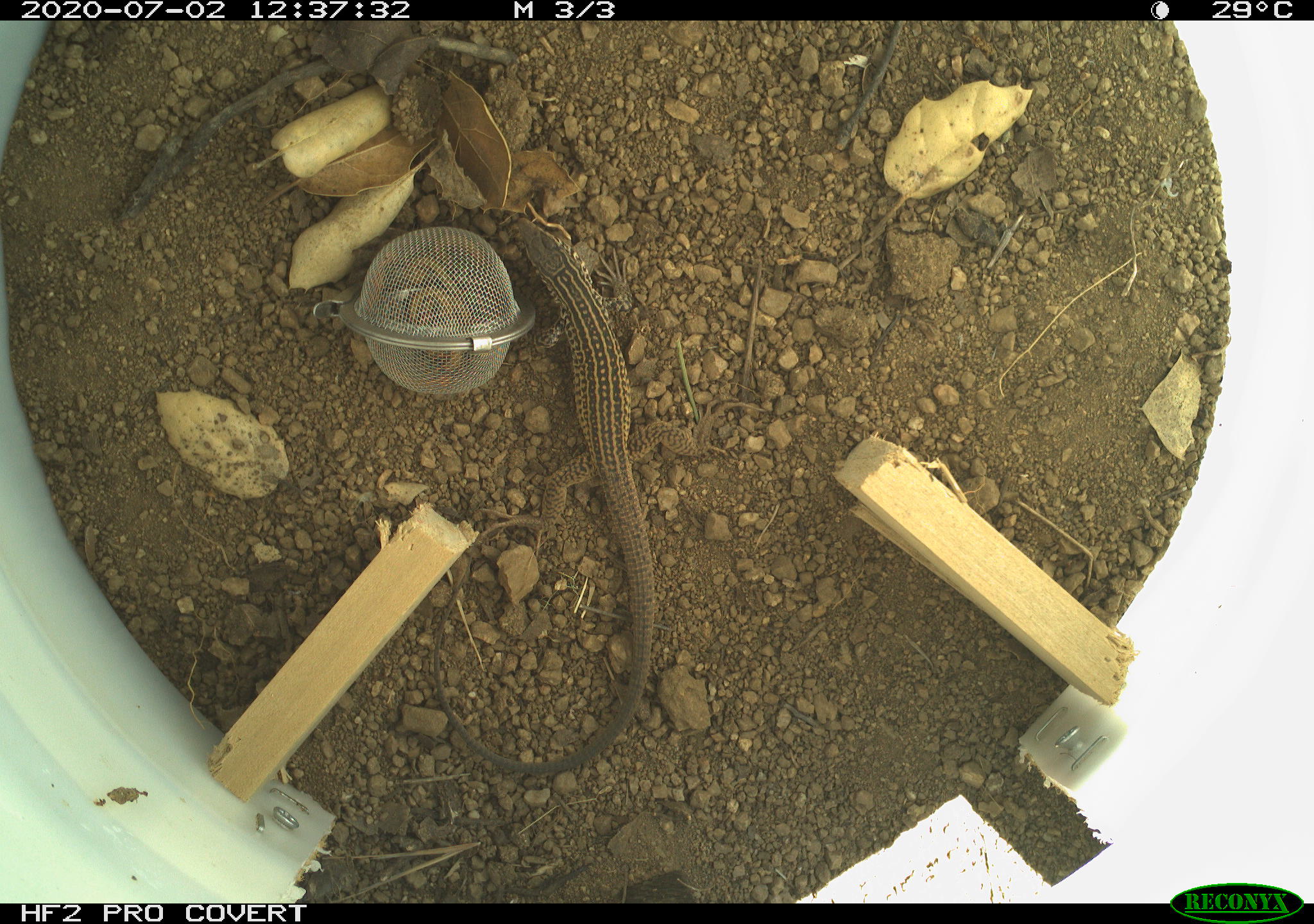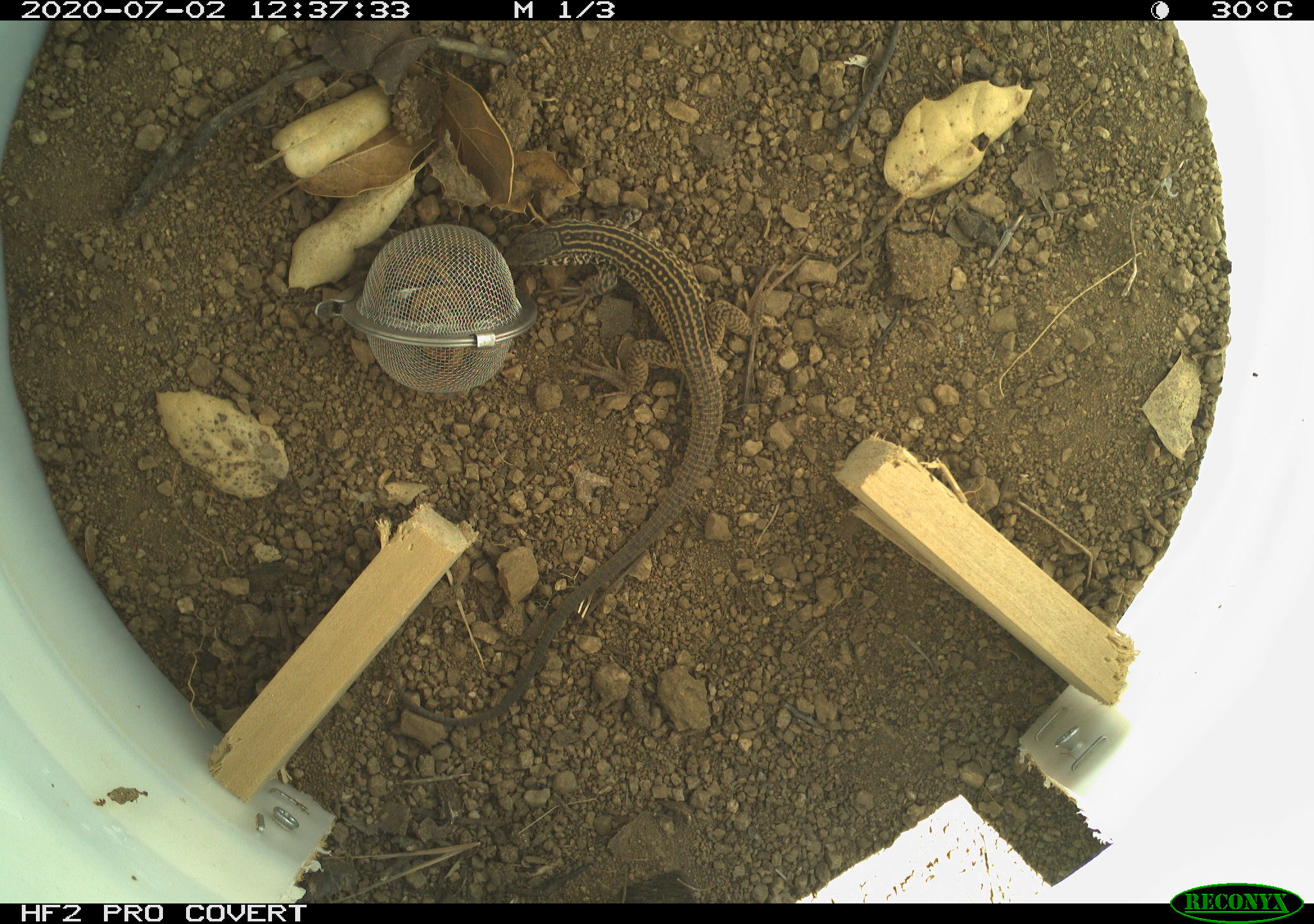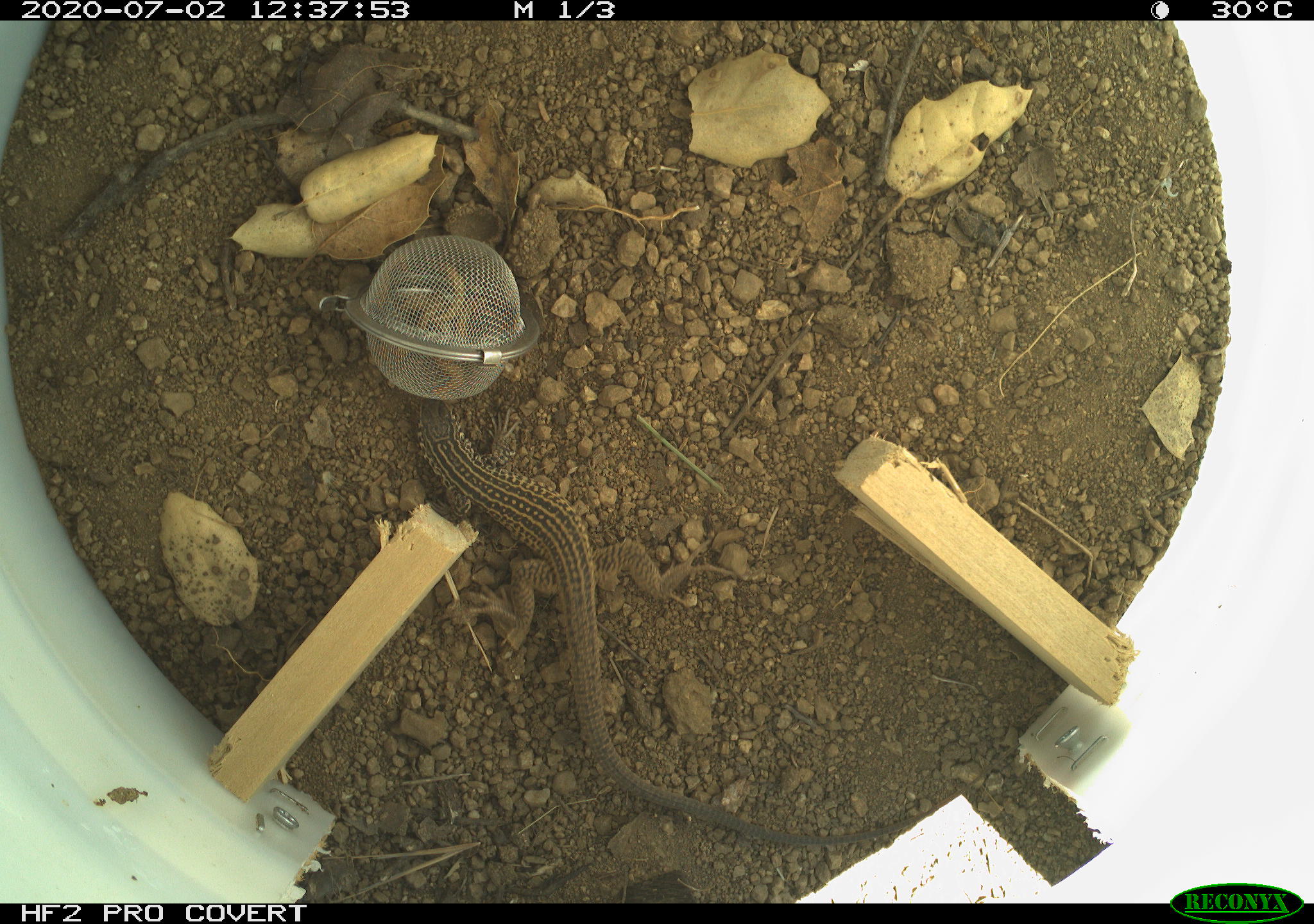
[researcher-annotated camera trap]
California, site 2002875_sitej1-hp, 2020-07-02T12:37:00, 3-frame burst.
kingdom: Animalia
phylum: Chordata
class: Reptilia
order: Squamata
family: Teiidae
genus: Aspidoscelis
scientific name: Aspidoscelis tigris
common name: western whiptail